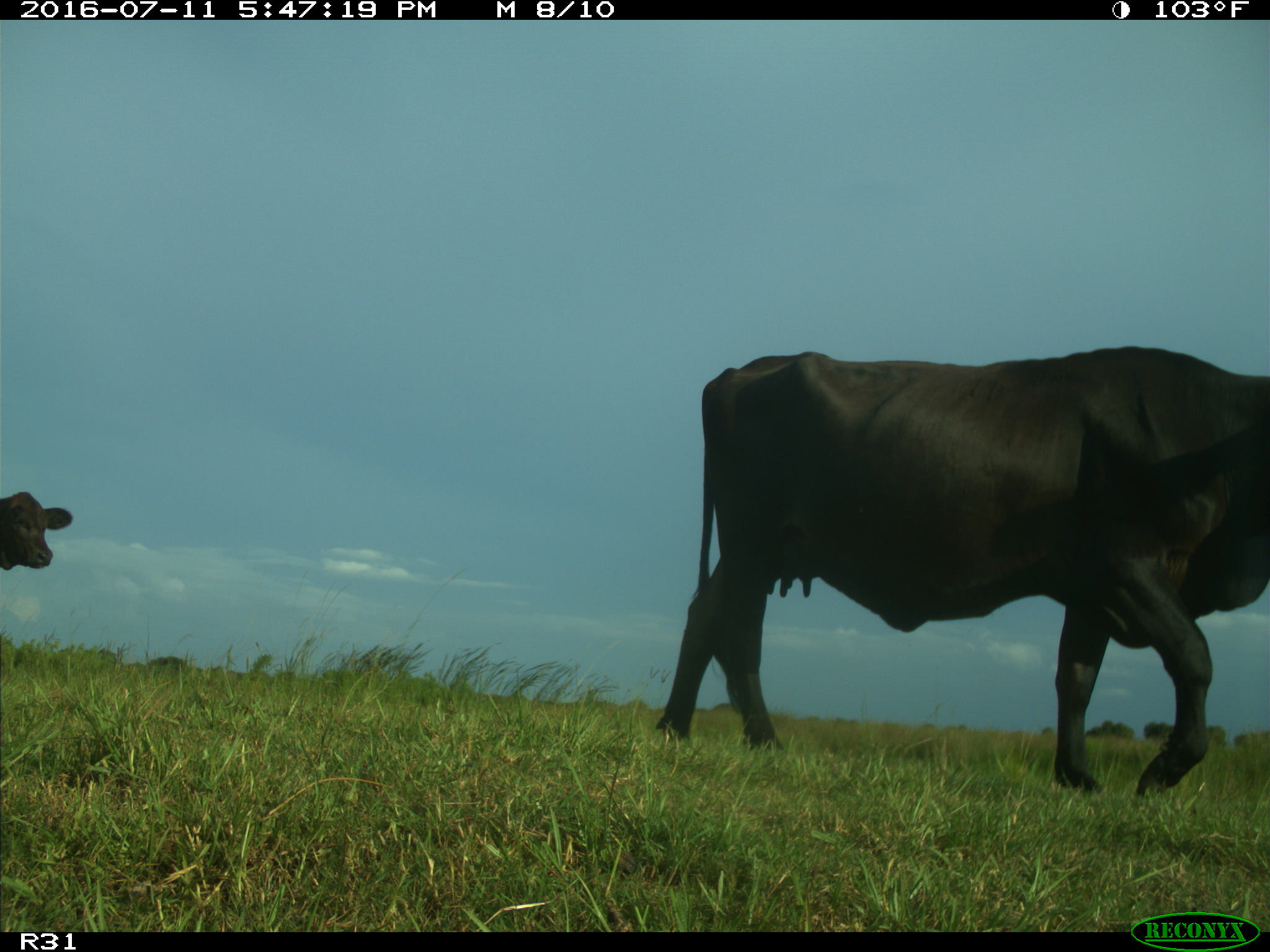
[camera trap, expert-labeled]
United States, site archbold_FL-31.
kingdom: Animalia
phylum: Chordata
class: Mammalia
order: Artiodactyla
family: Bovidae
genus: Bos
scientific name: Bos taurus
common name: domestic cow